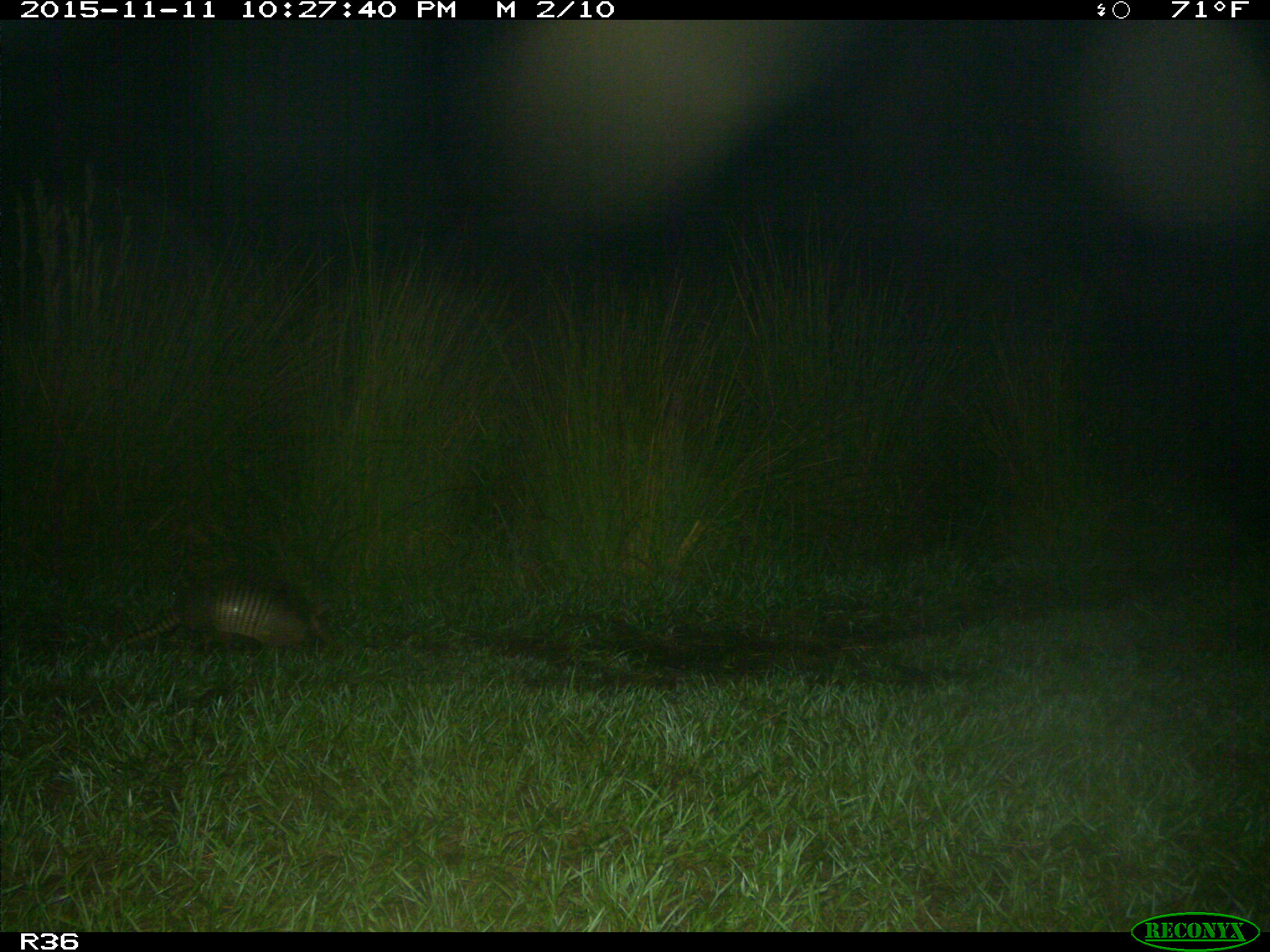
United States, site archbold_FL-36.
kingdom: Animalia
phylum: Chordata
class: Mammalia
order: Cingulata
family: Dasypodidae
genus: Dasypus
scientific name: Dasypus novemcinctus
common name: nine-banded armadillo